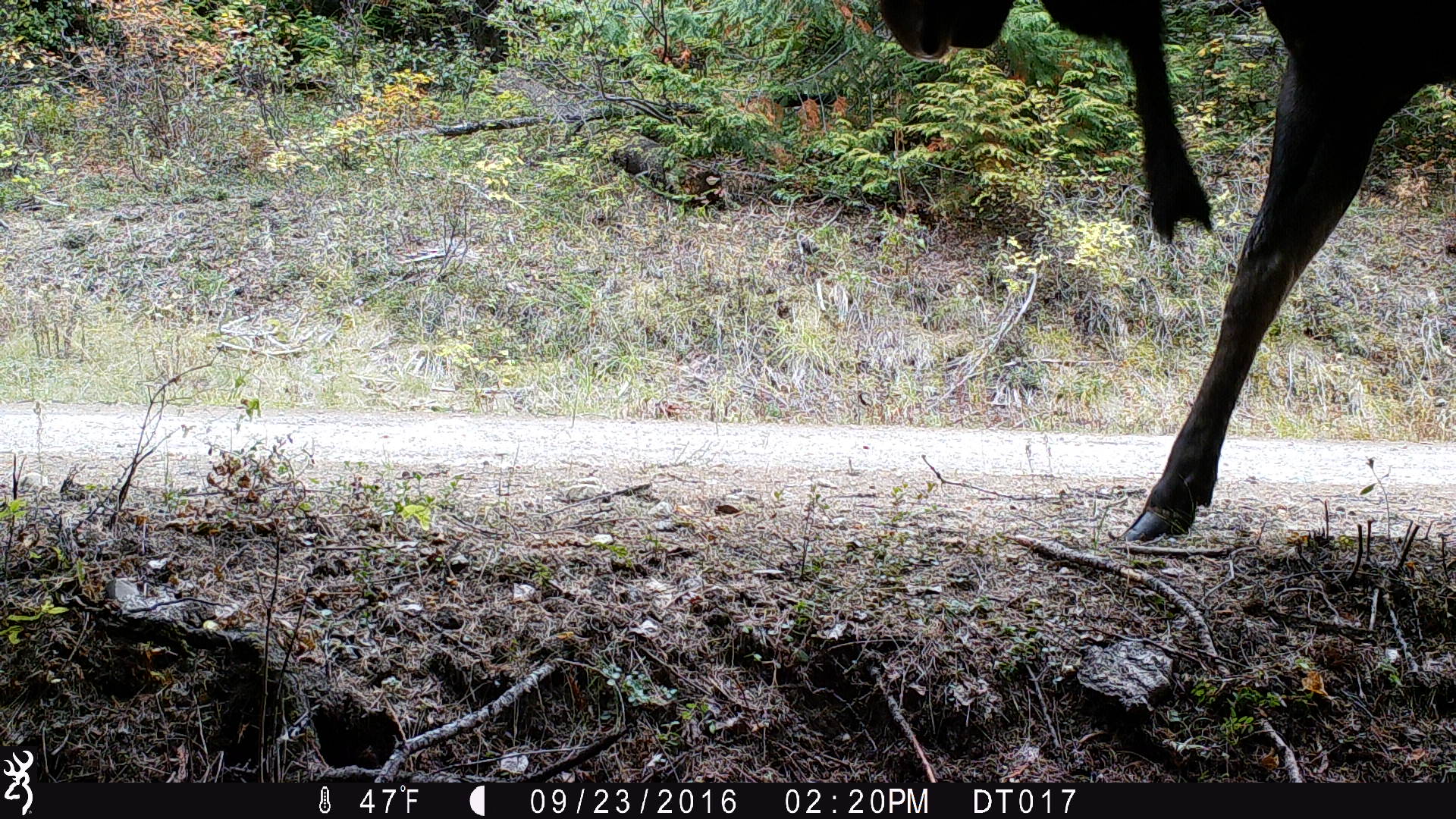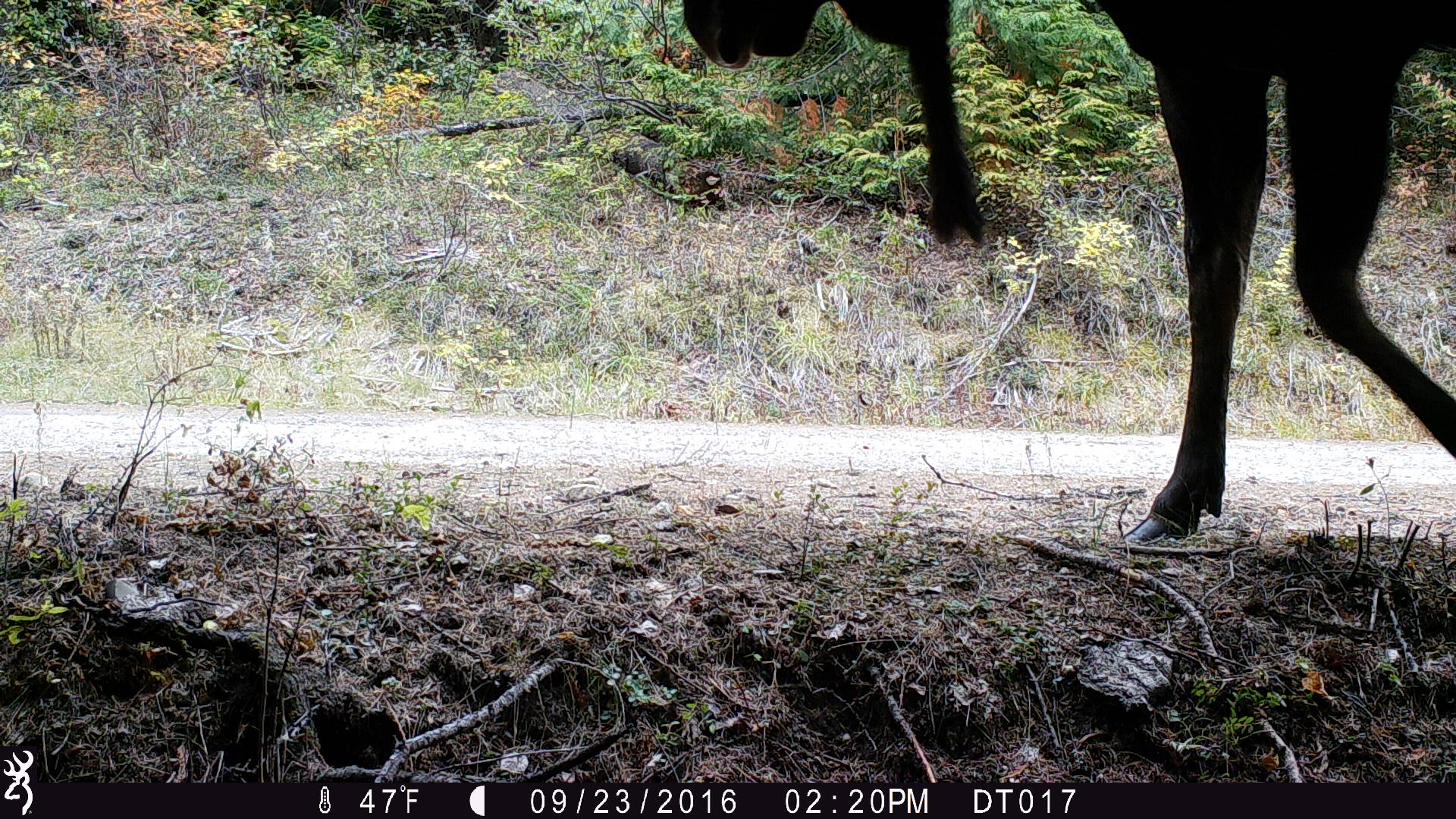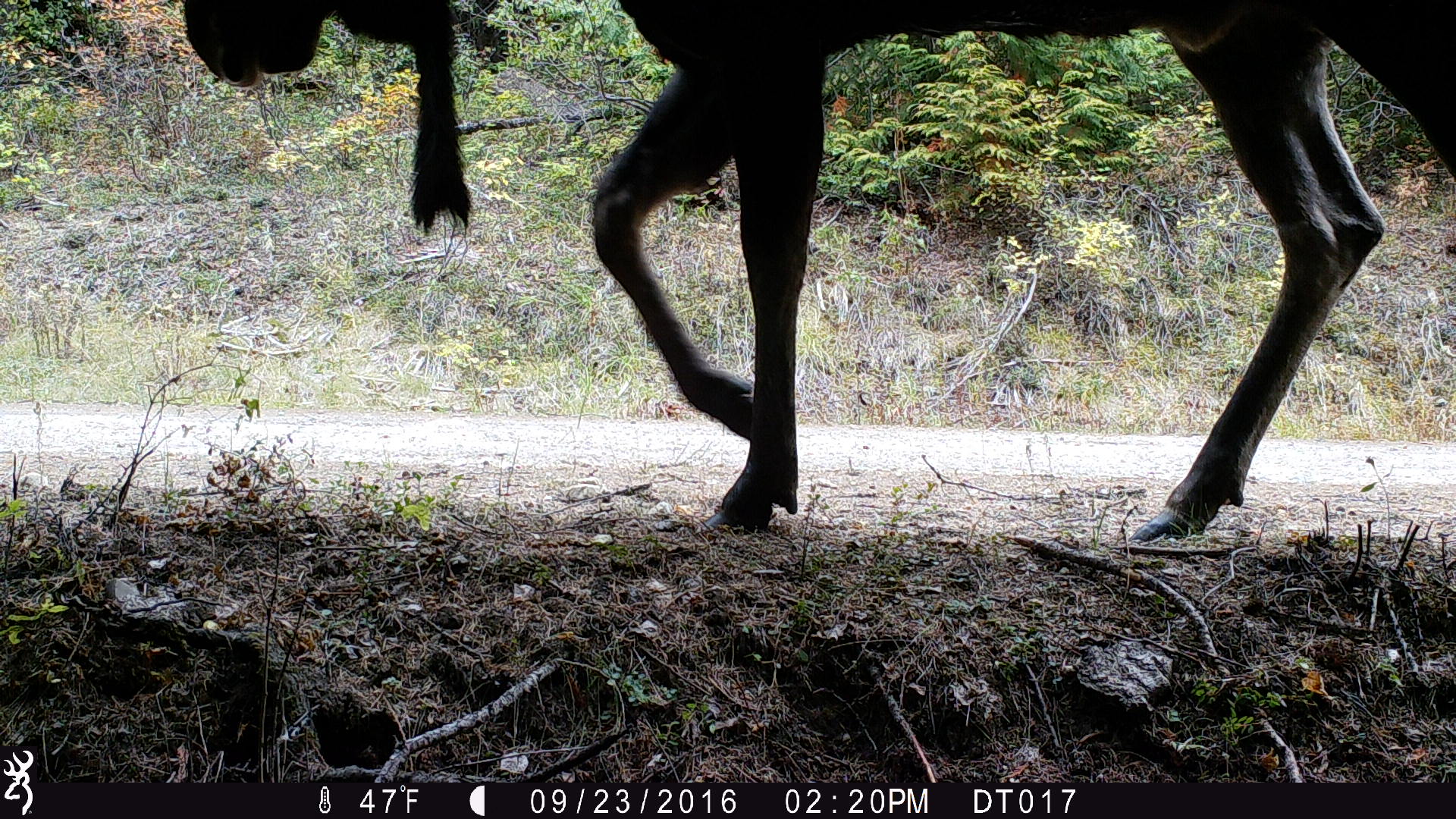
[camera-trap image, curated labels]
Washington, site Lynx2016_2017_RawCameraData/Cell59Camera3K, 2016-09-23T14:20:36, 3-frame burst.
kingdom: Animalia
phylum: Chordata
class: Mammalia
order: Artiodactyla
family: Cervidae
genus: Alces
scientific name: Alces alces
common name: moose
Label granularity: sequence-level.